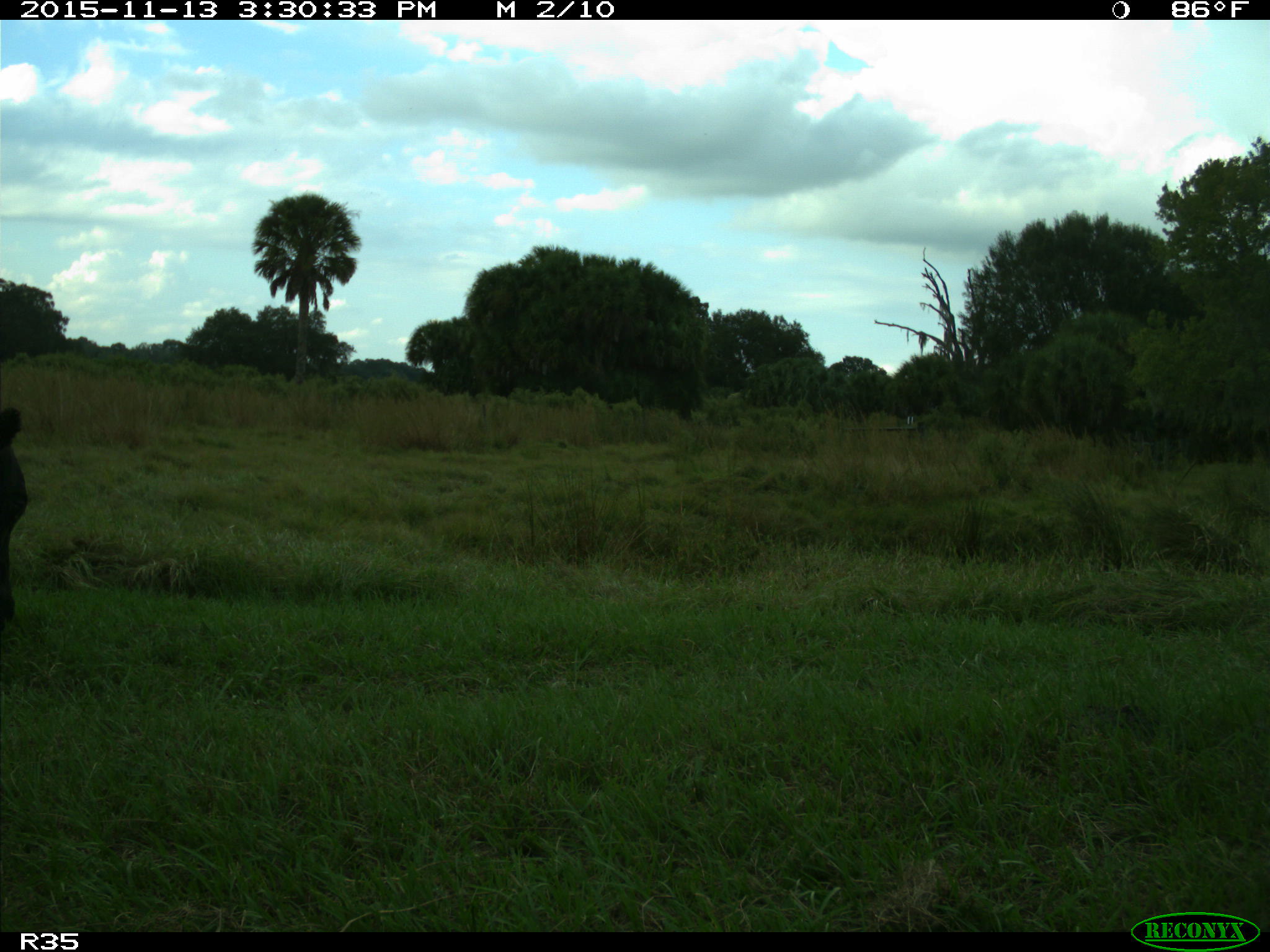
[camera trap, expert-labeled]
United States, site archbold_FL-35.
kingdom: Animalia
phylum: Chordata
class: Mammalia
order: Artiodactyla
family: Bovidae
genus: Bos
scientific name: Bos taurus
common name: domestic cow